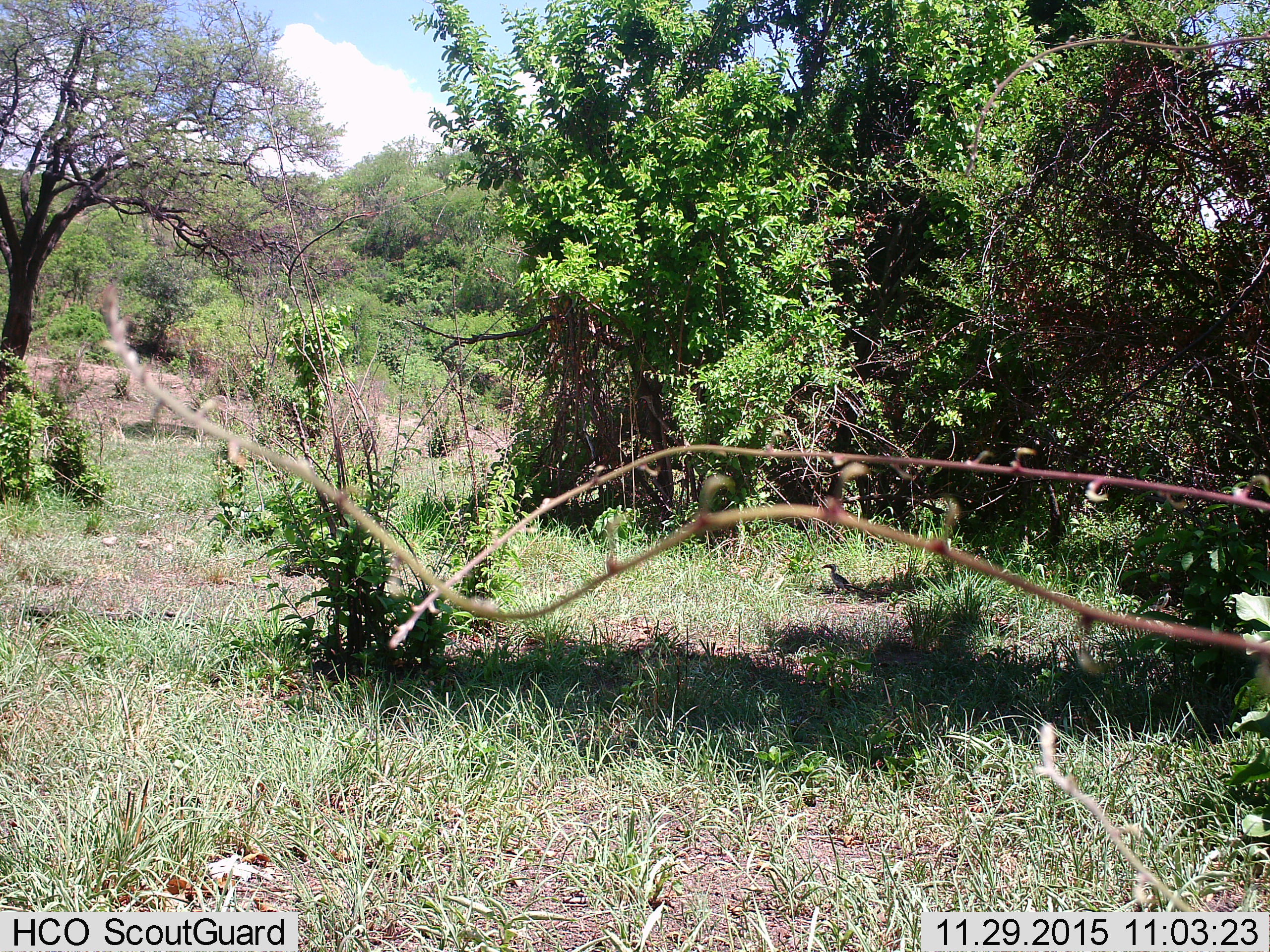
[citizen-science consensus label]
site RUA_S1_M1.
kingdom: Animalia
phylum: Chordata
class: Aves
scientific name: Aves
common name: bird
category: birdother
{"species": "birdother (bird) (Aves)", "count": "1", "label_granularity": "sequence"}